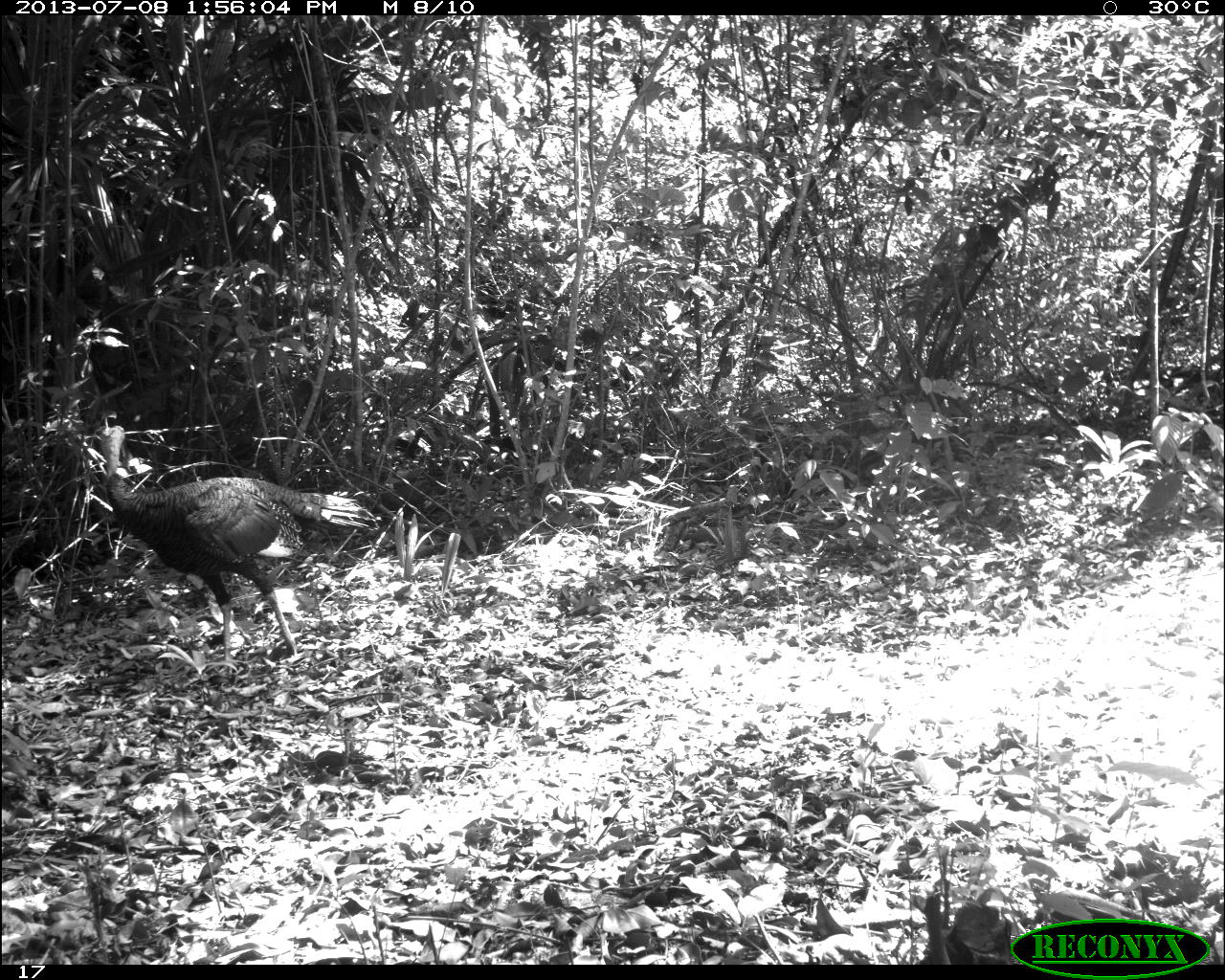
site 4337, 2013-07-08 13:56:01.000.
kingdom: Animalia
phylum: Chordata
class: Aves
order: Galliformes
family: Phasianidae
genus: Meleagris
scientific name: Meleagris ocellata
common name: ocellated turkey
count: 1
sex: male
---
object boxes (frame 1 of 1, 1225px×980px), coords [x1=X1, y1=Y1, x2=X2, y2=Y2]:
meleagris ocellata: [x1=90, y1=422, x2=377, y2=674]